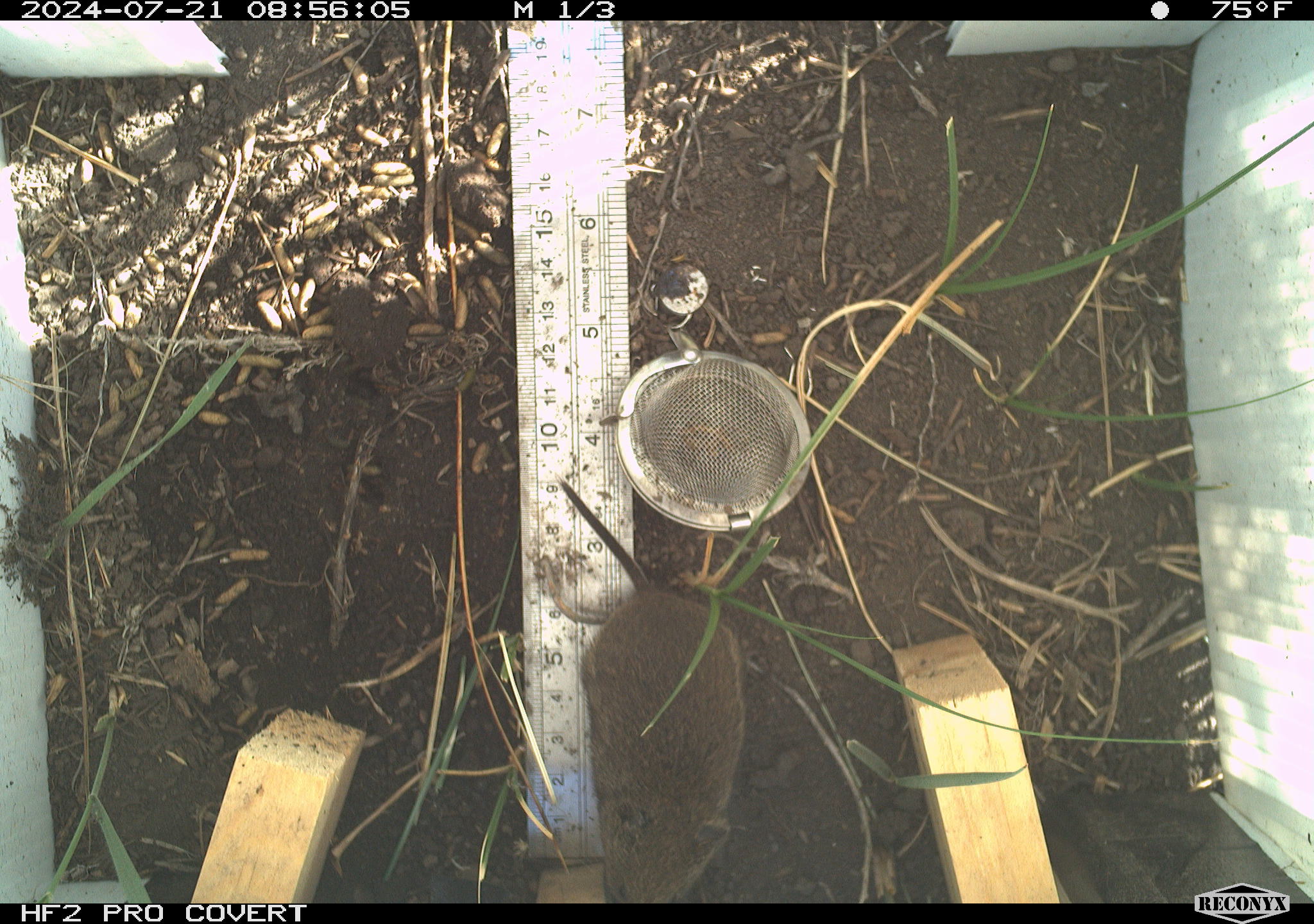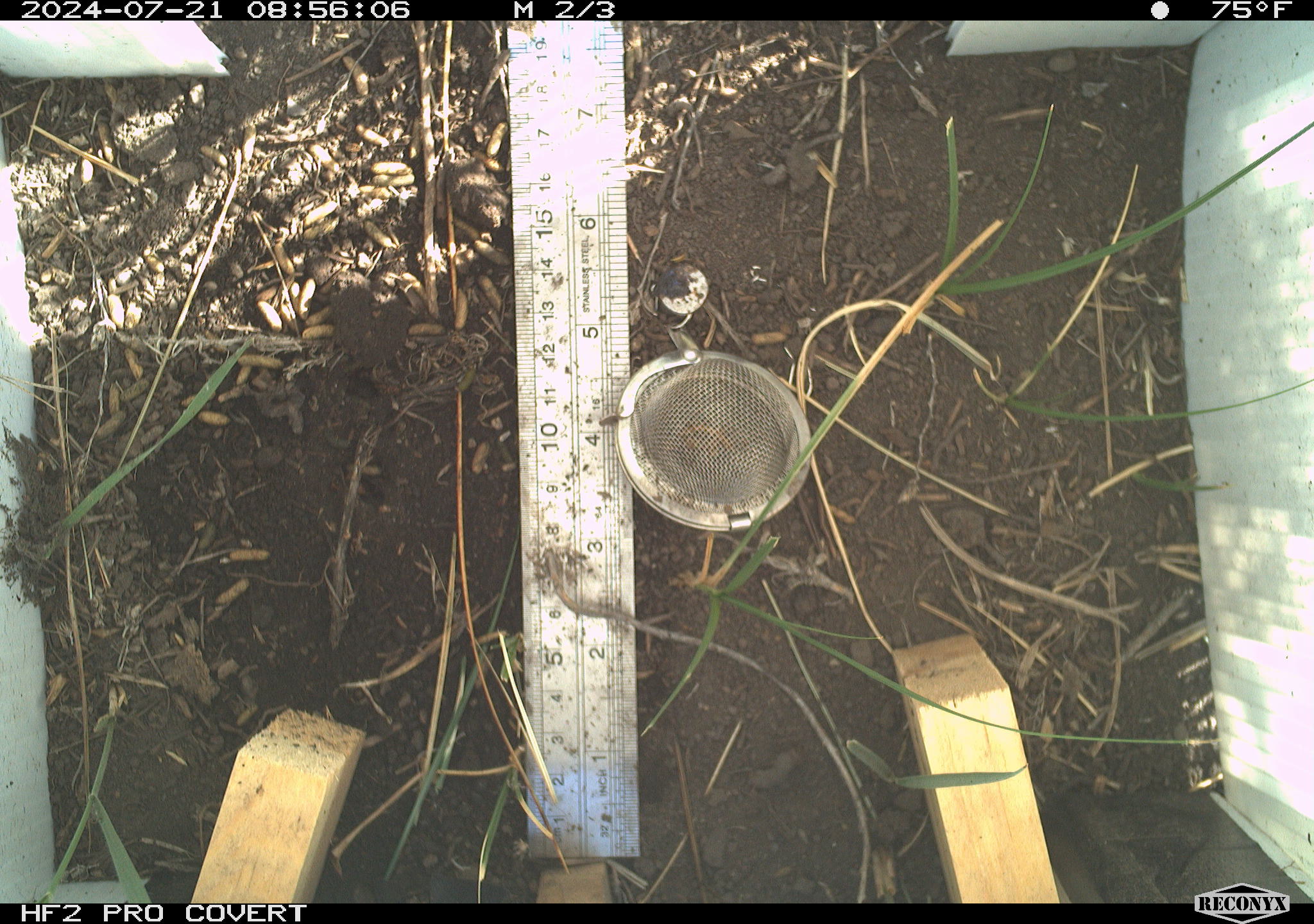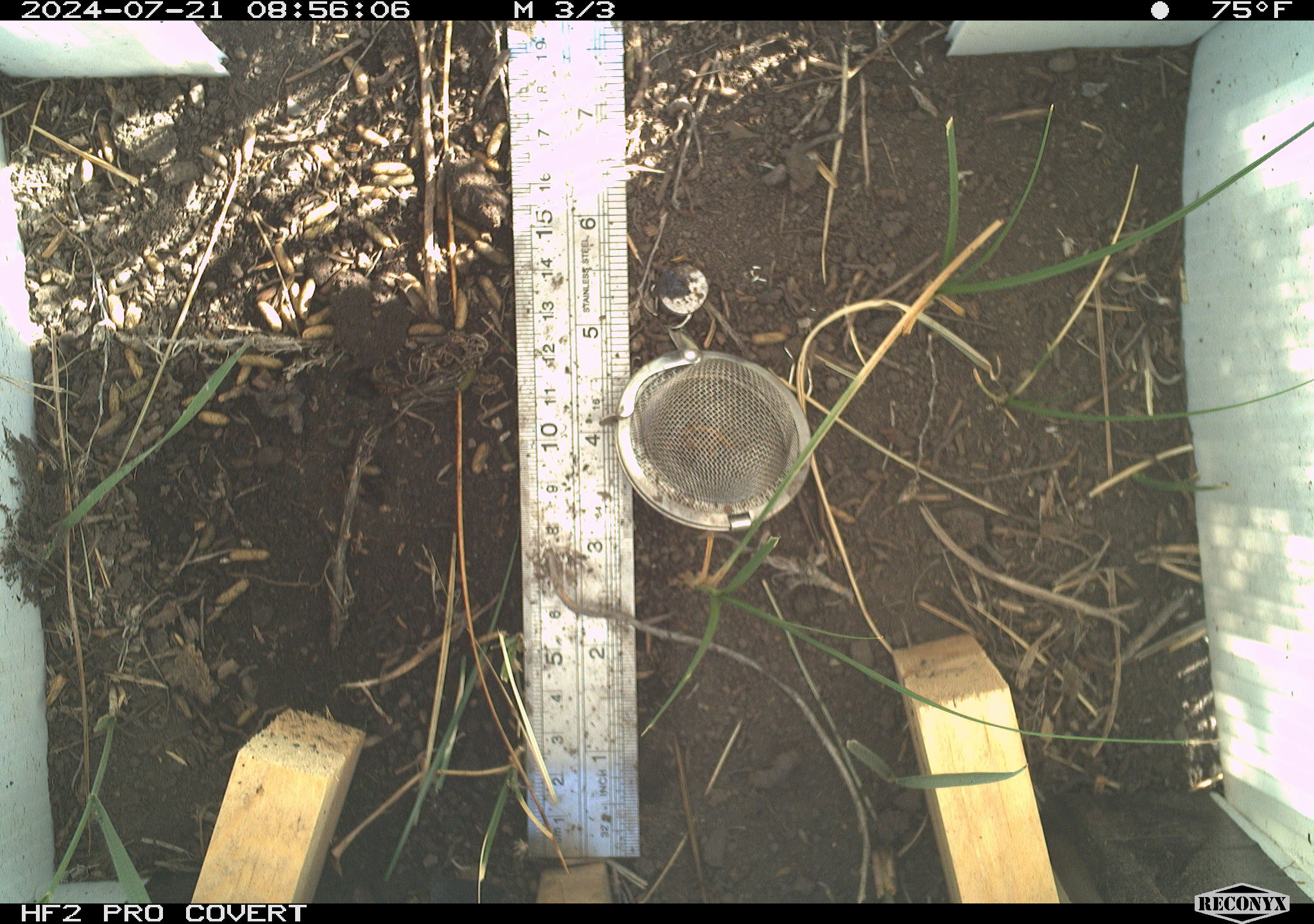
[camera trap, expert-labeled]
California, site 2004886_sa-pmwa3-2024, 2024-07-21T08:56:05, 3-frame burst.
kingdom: Animalia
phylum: Chordata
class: Mammalia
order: Rodentia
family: Cricetidae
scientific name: Arvicolinae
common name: voles, lemmings, and muskrats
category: arvicolinae subfamily